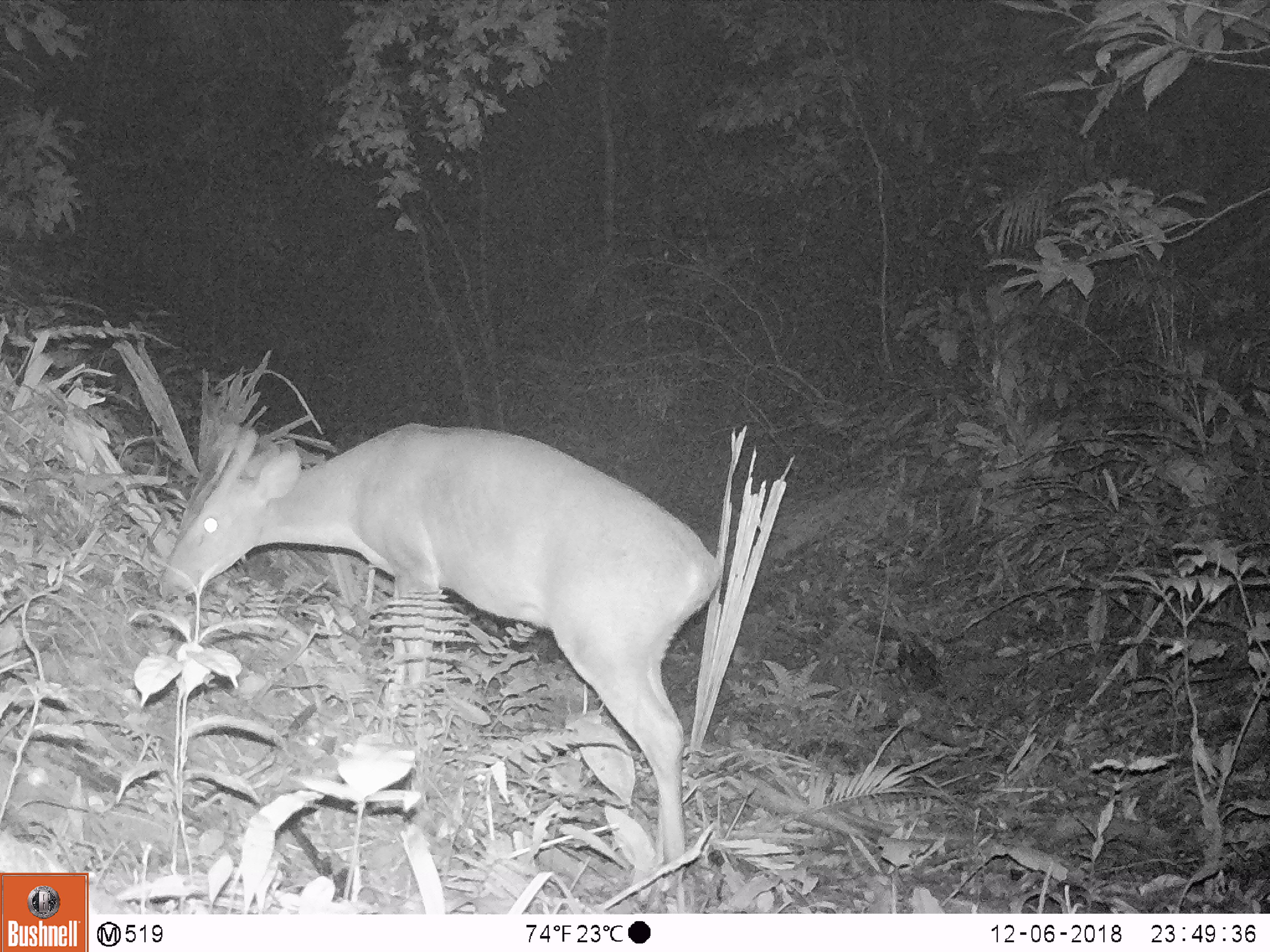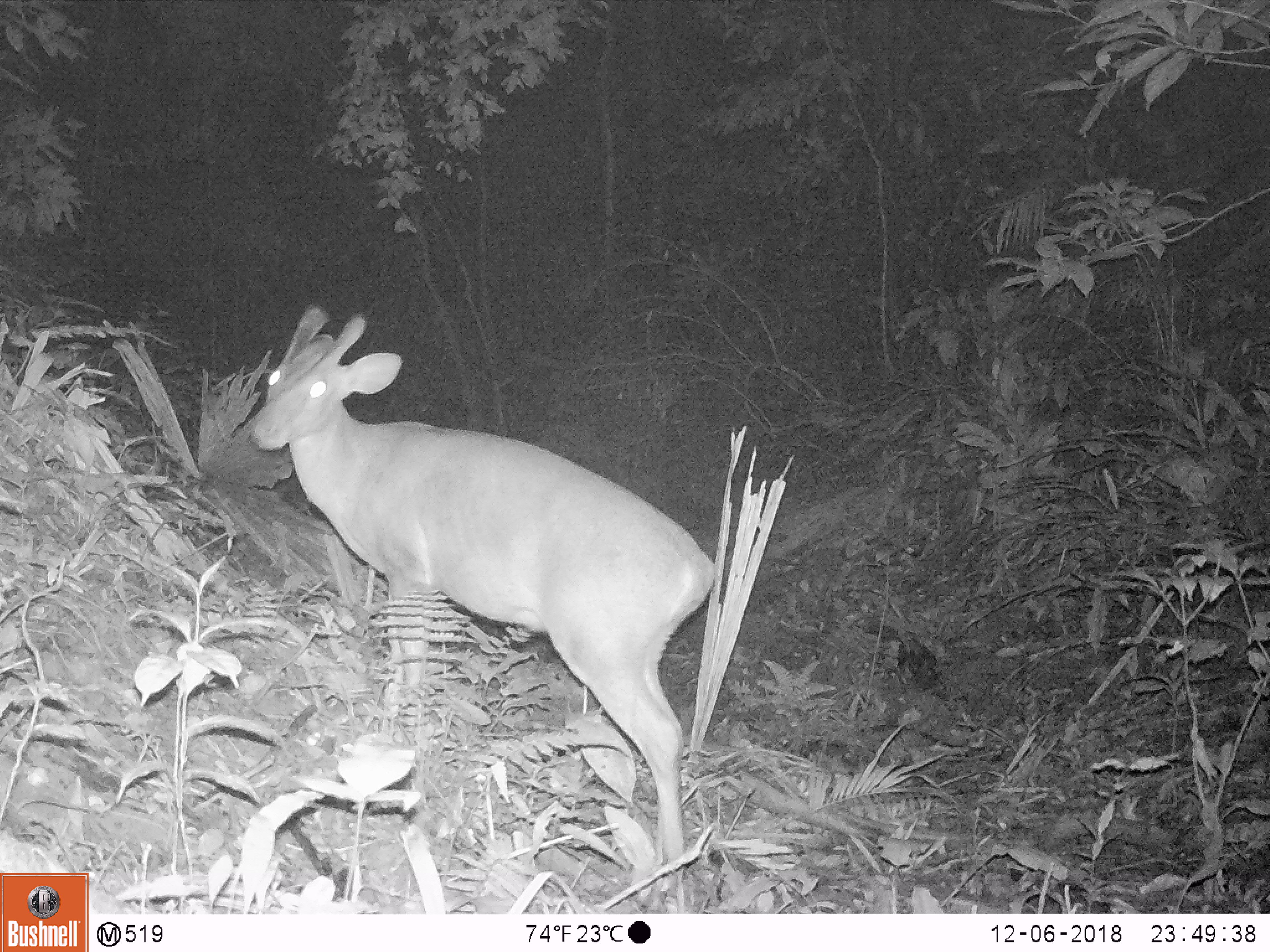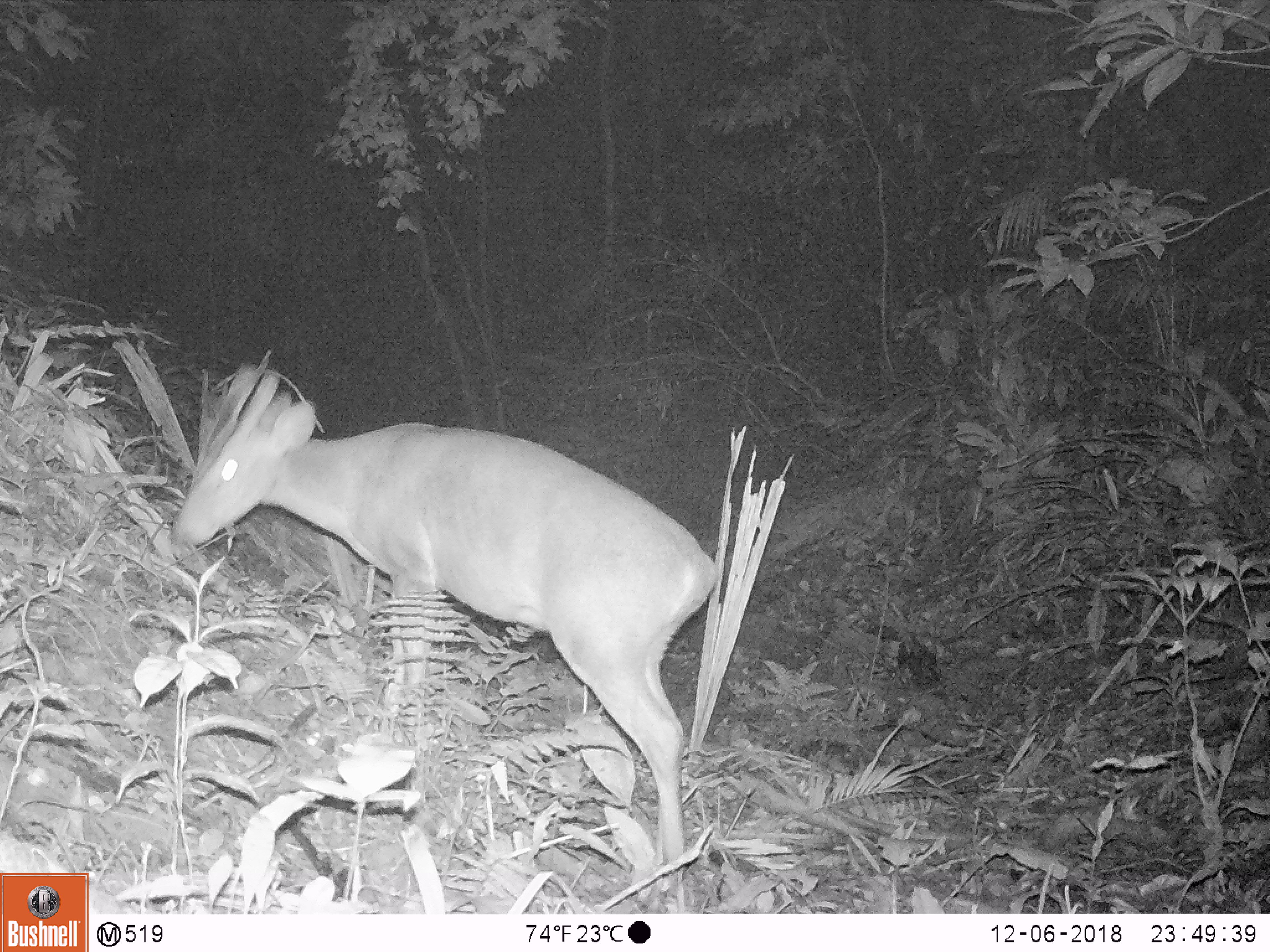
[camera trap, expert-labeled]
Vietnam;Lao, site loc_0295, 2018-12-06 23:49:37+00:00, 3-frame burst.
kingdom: Animalia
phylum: Chordata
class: Mammalia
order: Artiodactyla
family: Cervidae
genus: Muntiacus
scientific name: Muntiacus vuquangensis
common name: large-antlered muntjac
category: large antlered muntjac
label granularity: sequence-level